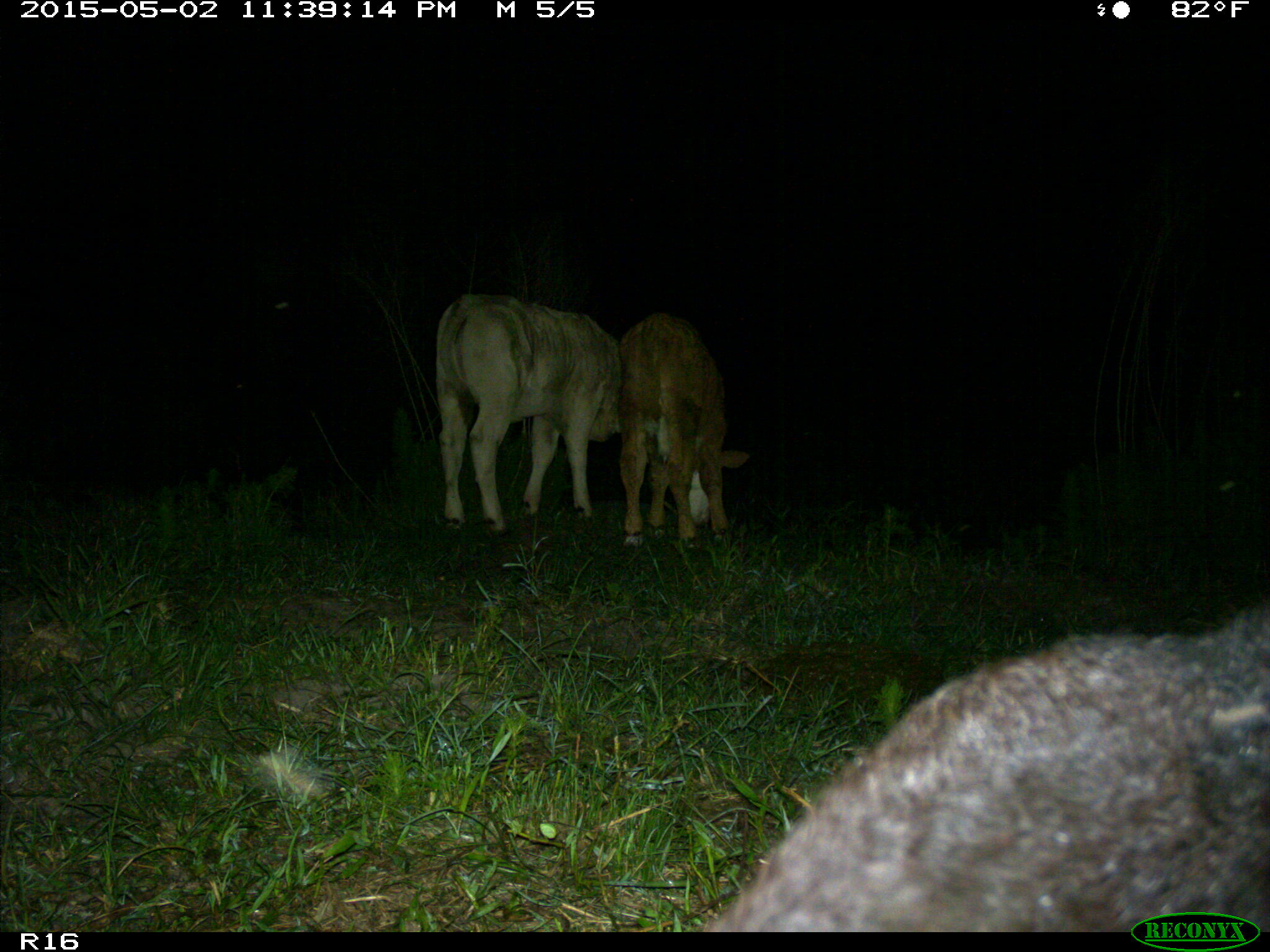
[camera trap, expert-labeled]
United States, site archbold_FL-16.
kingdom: Animalia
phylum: Chordata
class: Mammalia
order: Artiodactyla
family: Bovidae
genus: Bos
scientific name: Bos taurus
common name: domestic cow